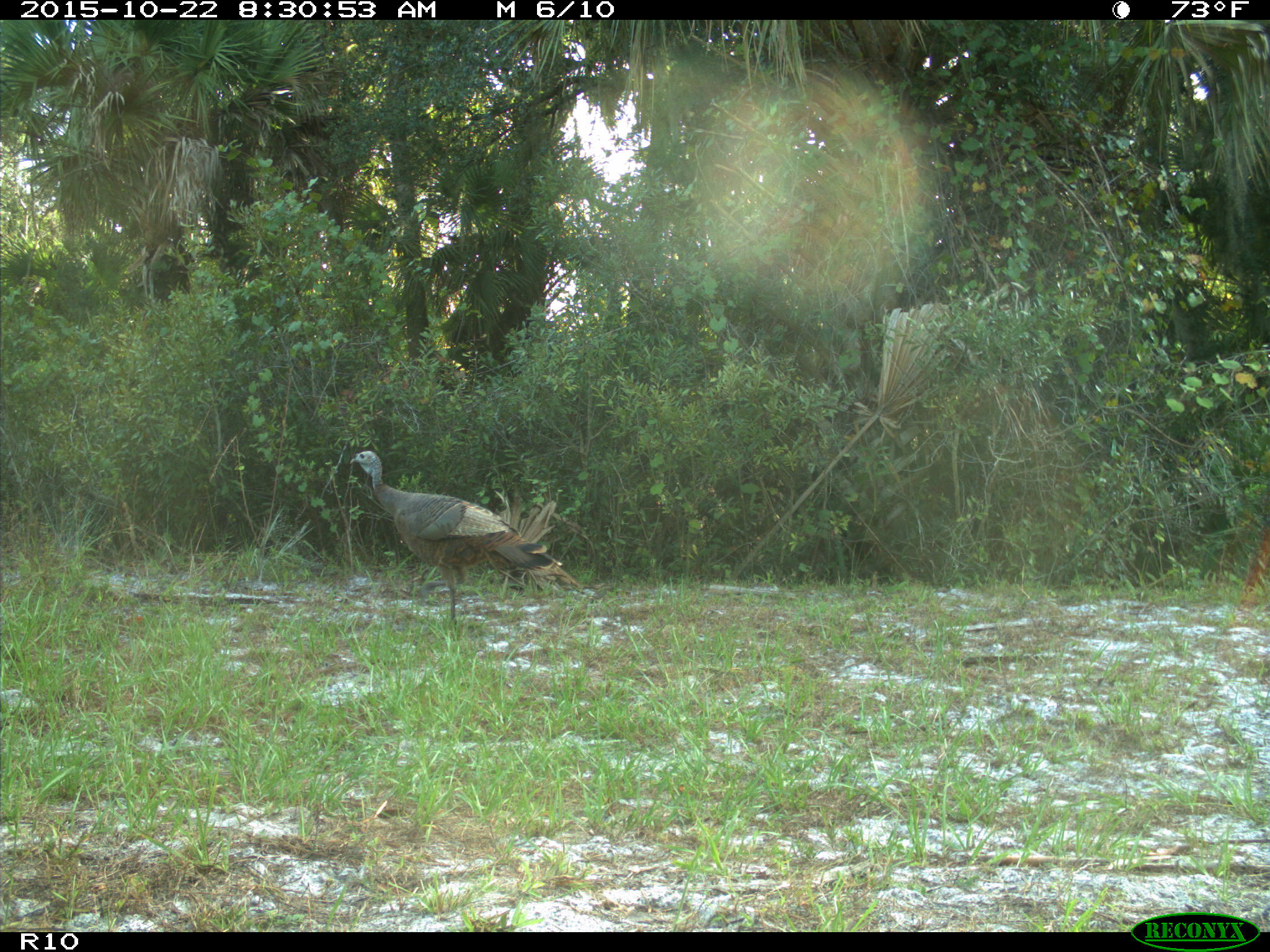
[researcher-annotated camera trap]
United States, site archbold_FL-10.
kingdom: Animalia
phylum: Chordata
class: Aves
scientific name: Aves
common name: birds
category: unidentified bird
Unidentified bird (birds) (Aves).